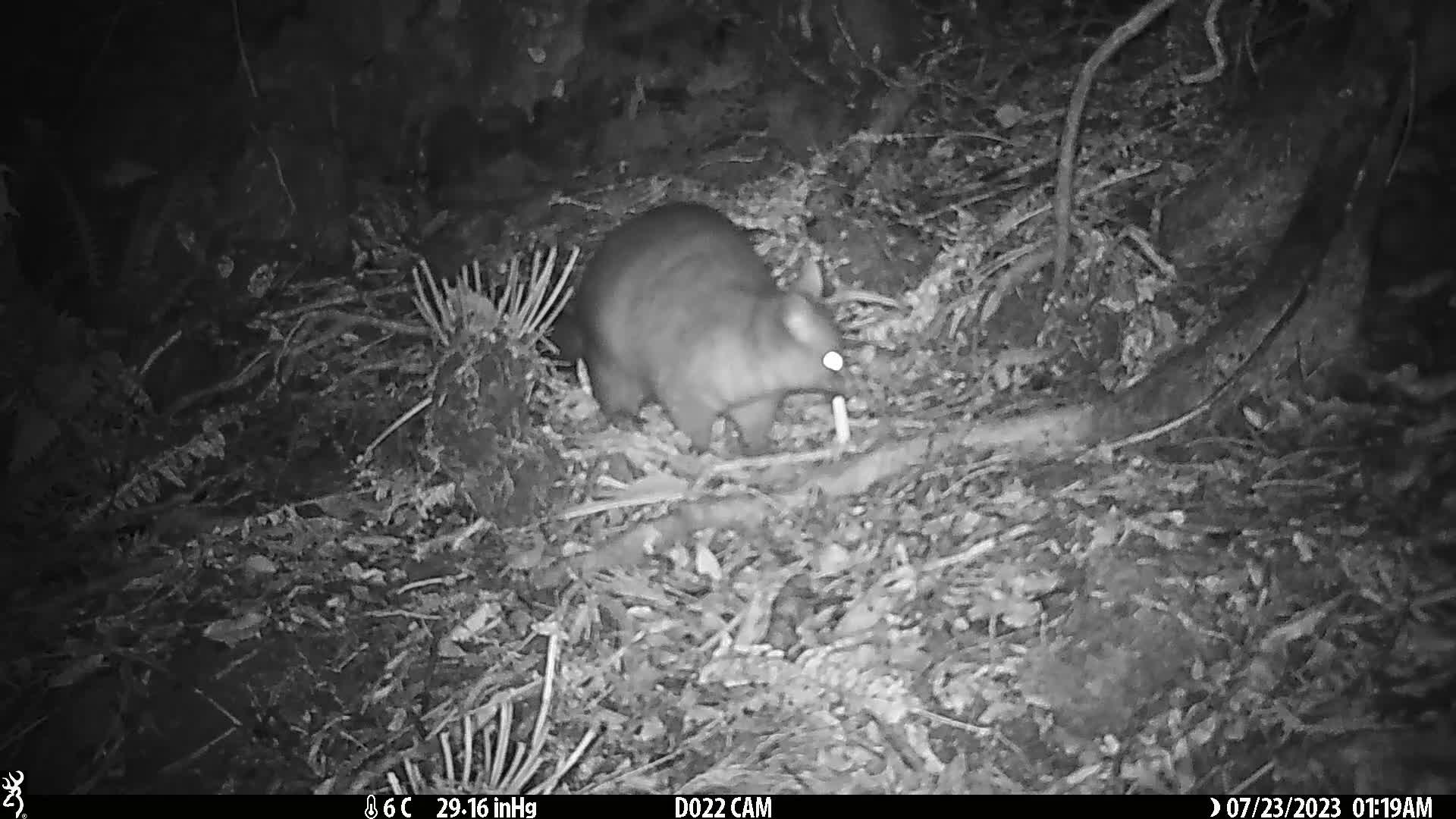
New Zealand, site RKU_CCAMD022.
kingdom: Animalia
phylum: Chordata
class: Mammalia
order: Diprotodontia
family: Phalangeridae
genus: Trichosurus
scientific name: Trichosurus vulpecula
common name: common brushtail possum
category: possum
Possum (common brushtail possum) (Trichosurus vulpecula).